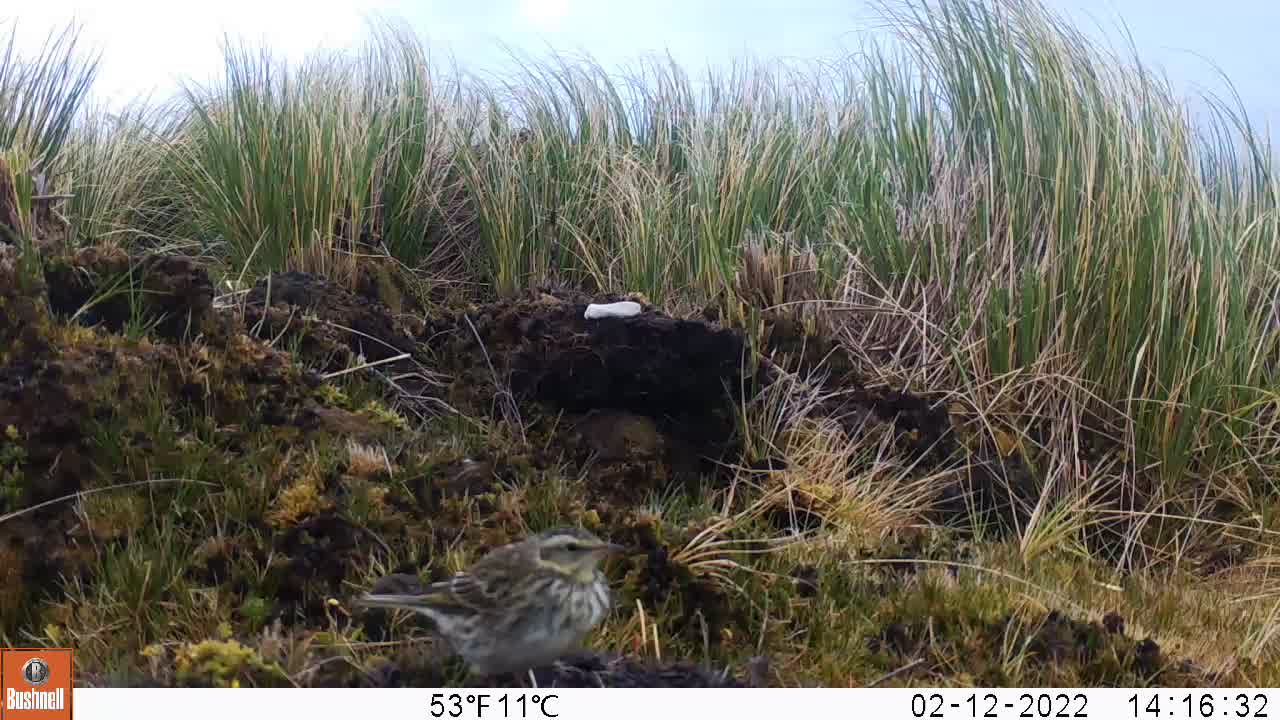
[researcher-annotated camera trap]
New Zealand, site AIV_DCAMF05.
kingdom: Animalia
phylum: Chordata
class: Aves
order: Passeriformes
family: Motacillidae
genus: Anthus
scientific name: Anthus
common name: pipit